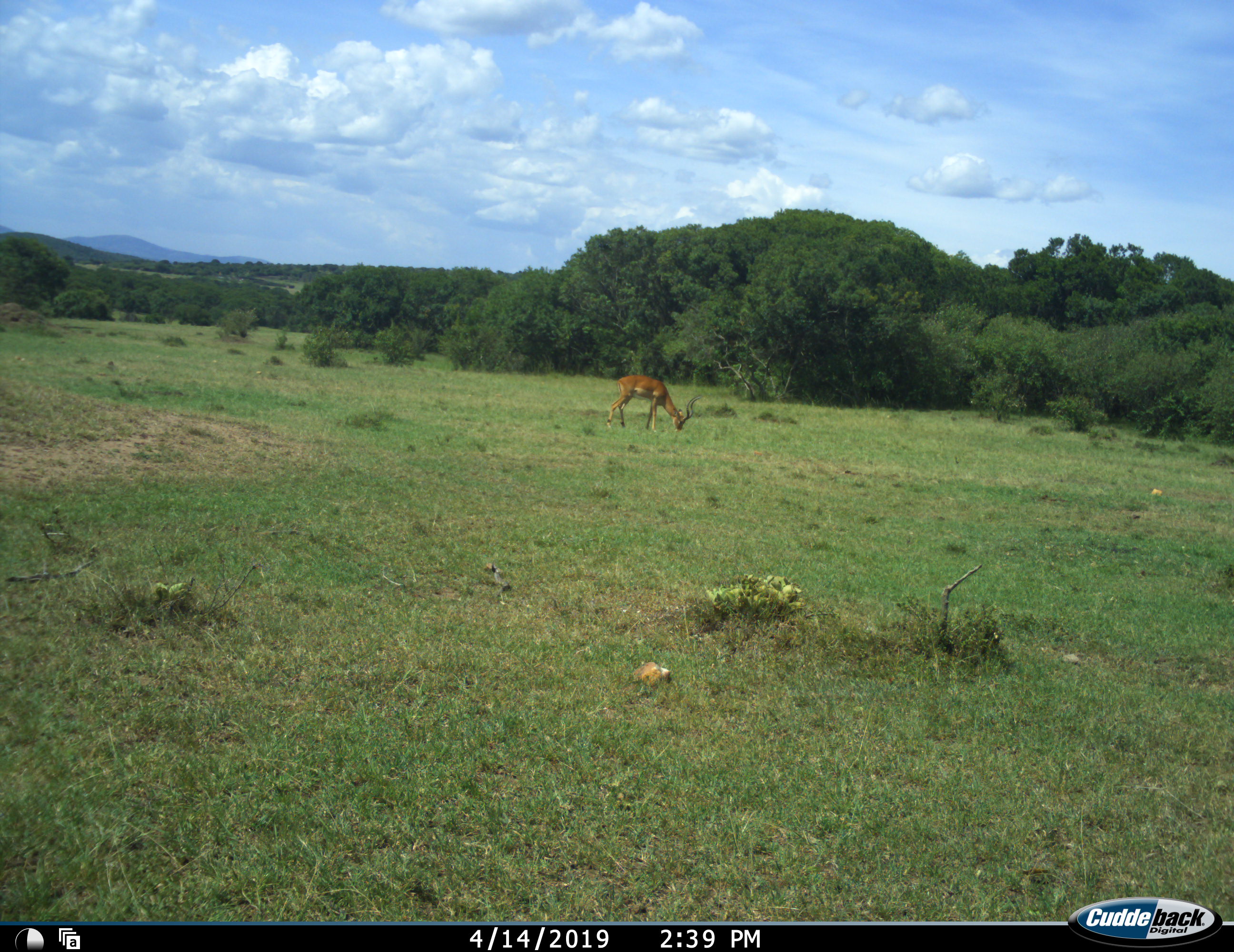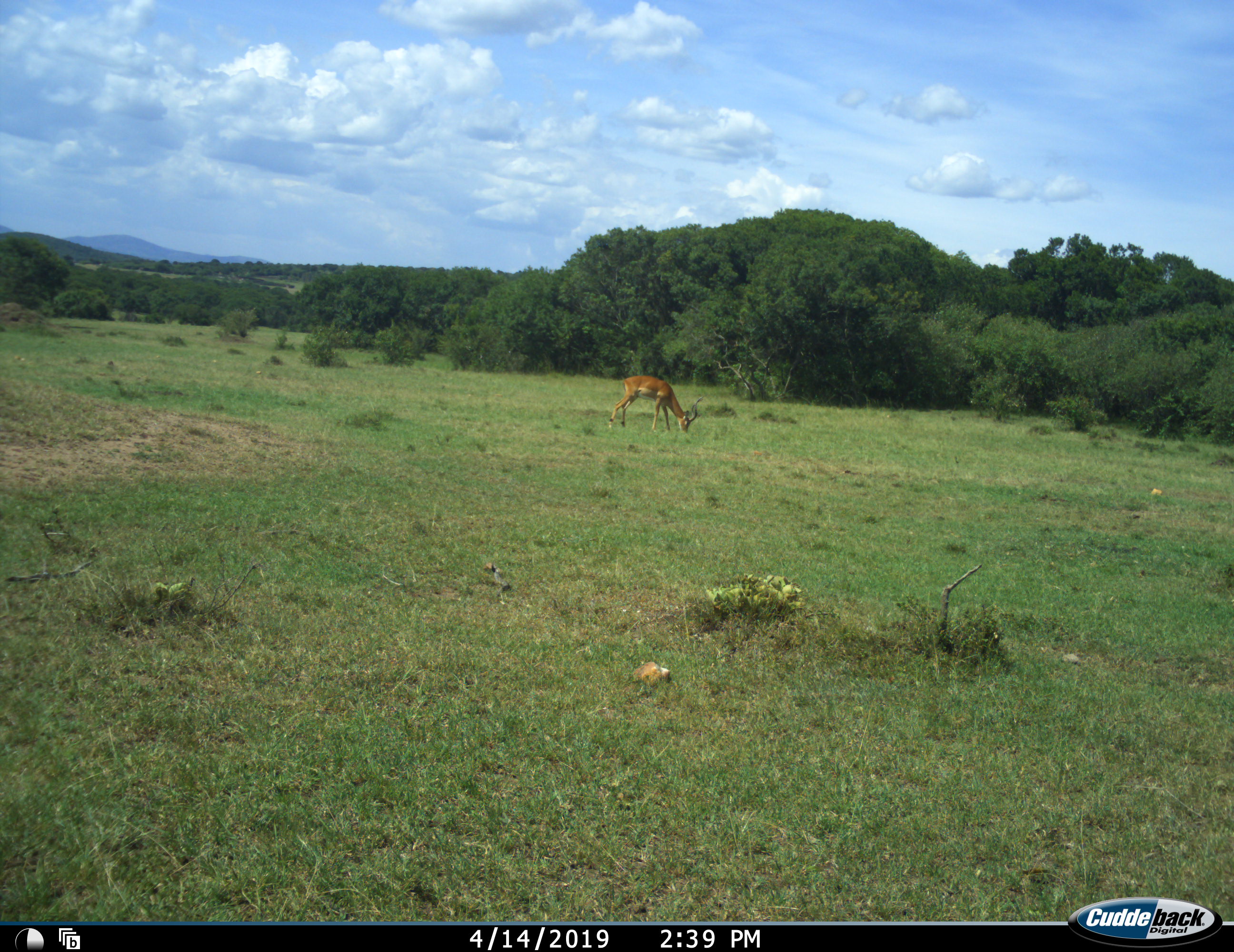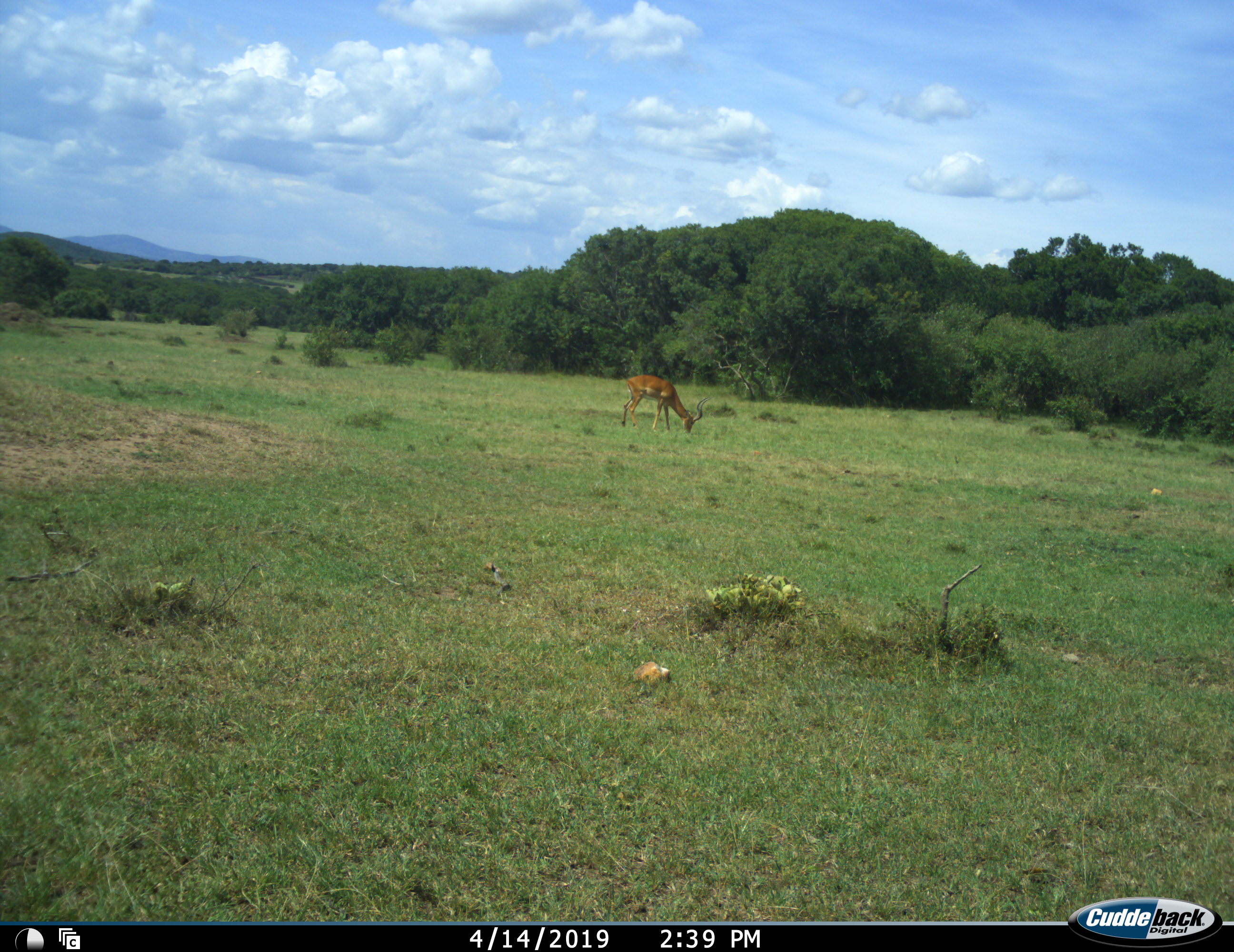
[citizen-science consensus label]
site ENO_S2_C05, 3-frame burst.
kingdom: Animalia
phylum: Chordata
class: Mammalia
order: Artiodactyla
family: Bovidae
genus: Aepyceros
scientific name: Aepyceros melampus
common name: impala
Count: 1.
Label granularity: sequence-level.